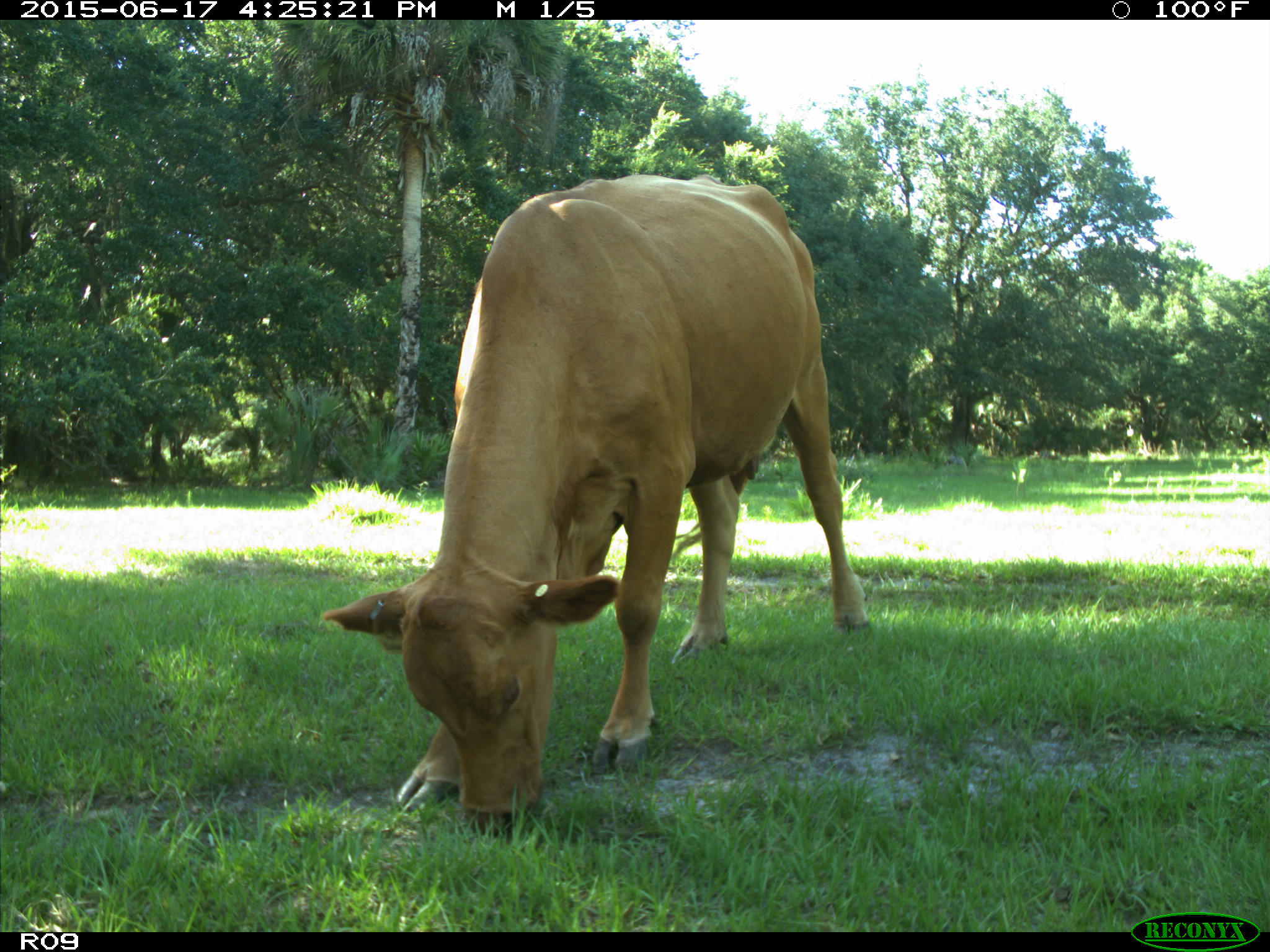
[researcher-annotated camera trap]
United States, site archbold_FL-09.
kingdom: Animalia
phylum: Chordata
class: Mammalia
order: Artiodactyla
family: Bovidae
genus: Bos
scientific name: Bos taurus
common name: domestic cow